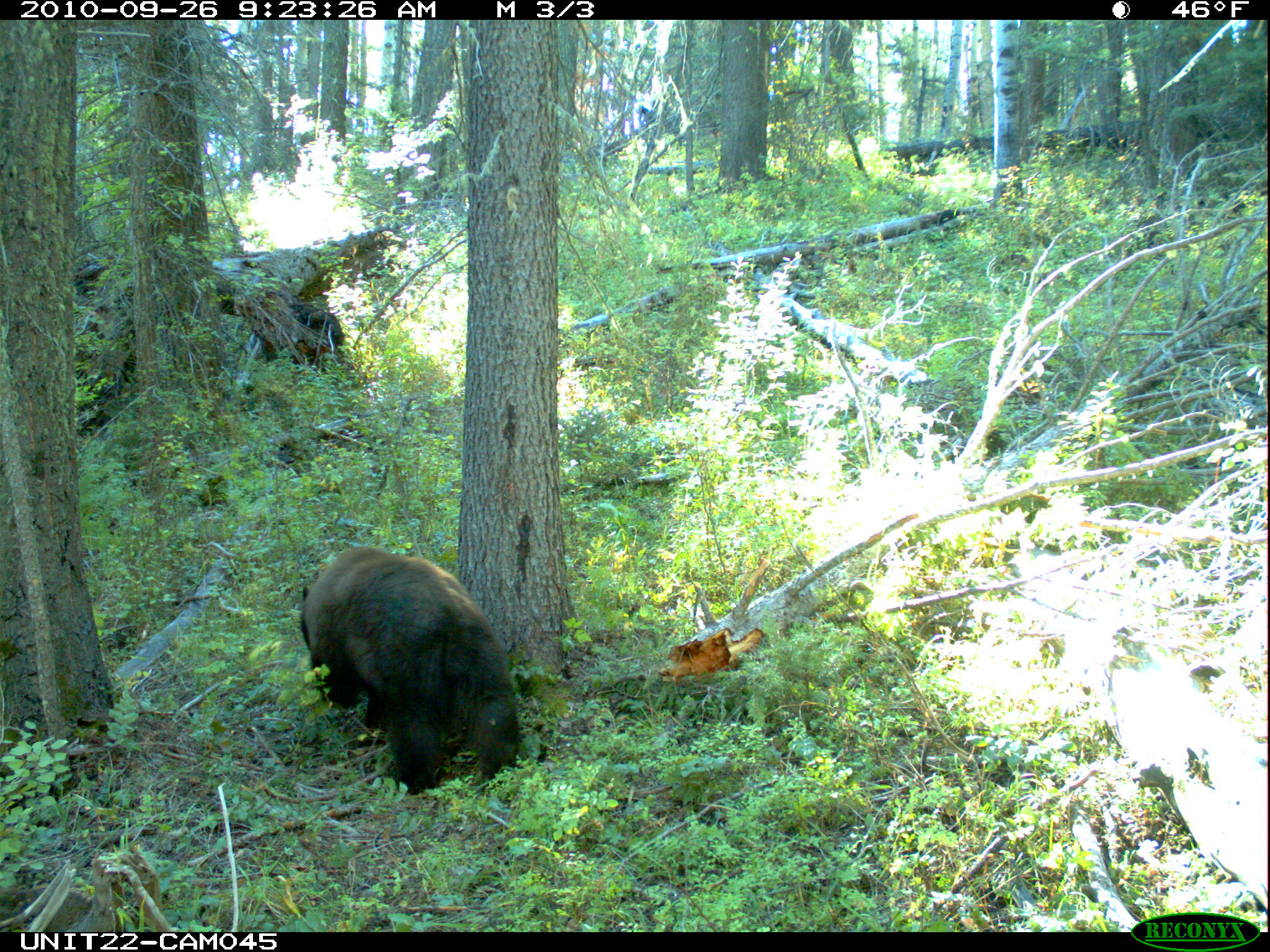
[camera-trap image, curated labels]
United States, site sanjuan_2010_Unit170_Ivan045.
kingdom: Animalia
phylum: Chordata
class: Mammalia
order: Carnivora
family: Ursidae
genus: Ursus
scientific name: Ursus americanus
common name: american black bear